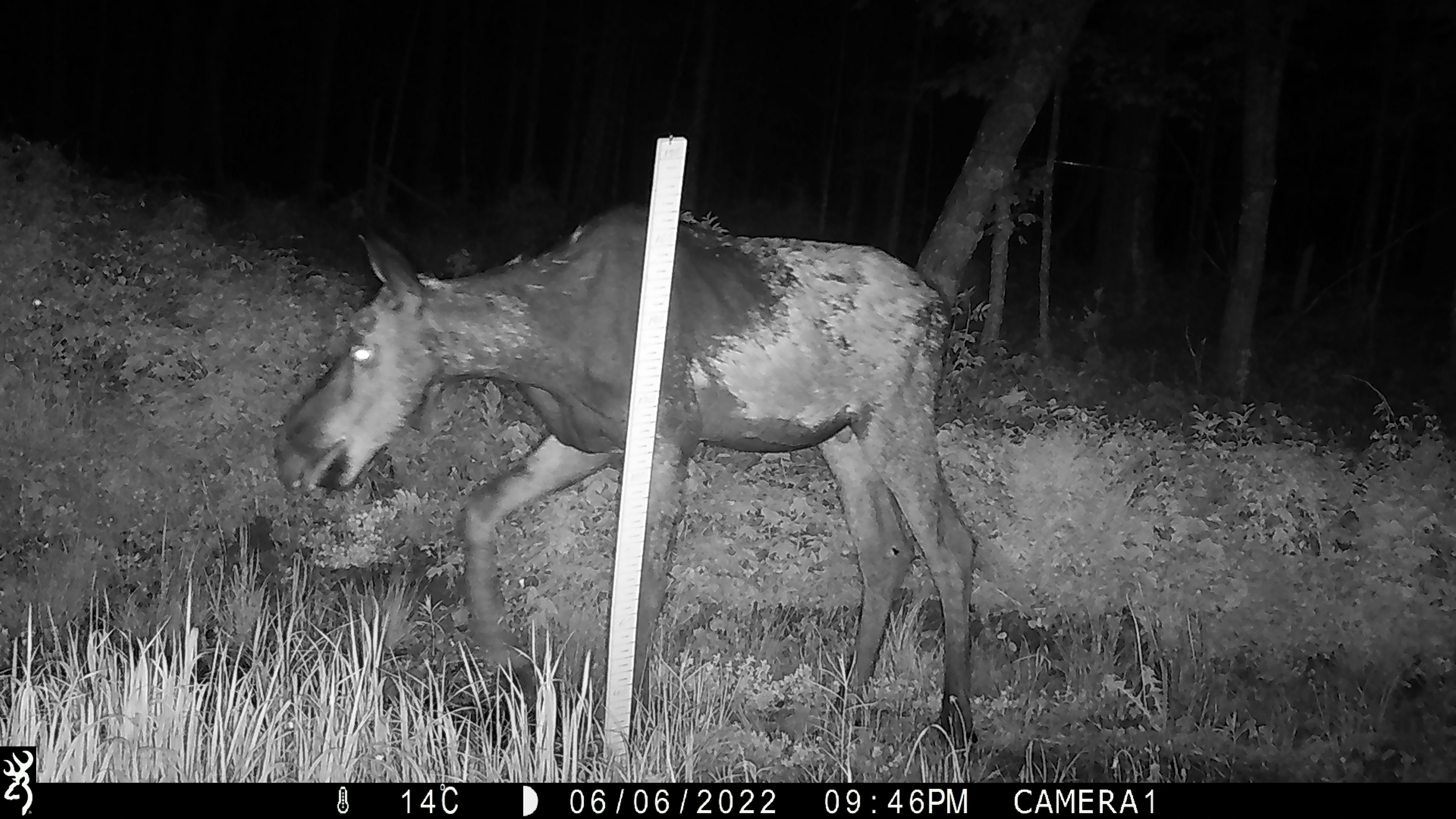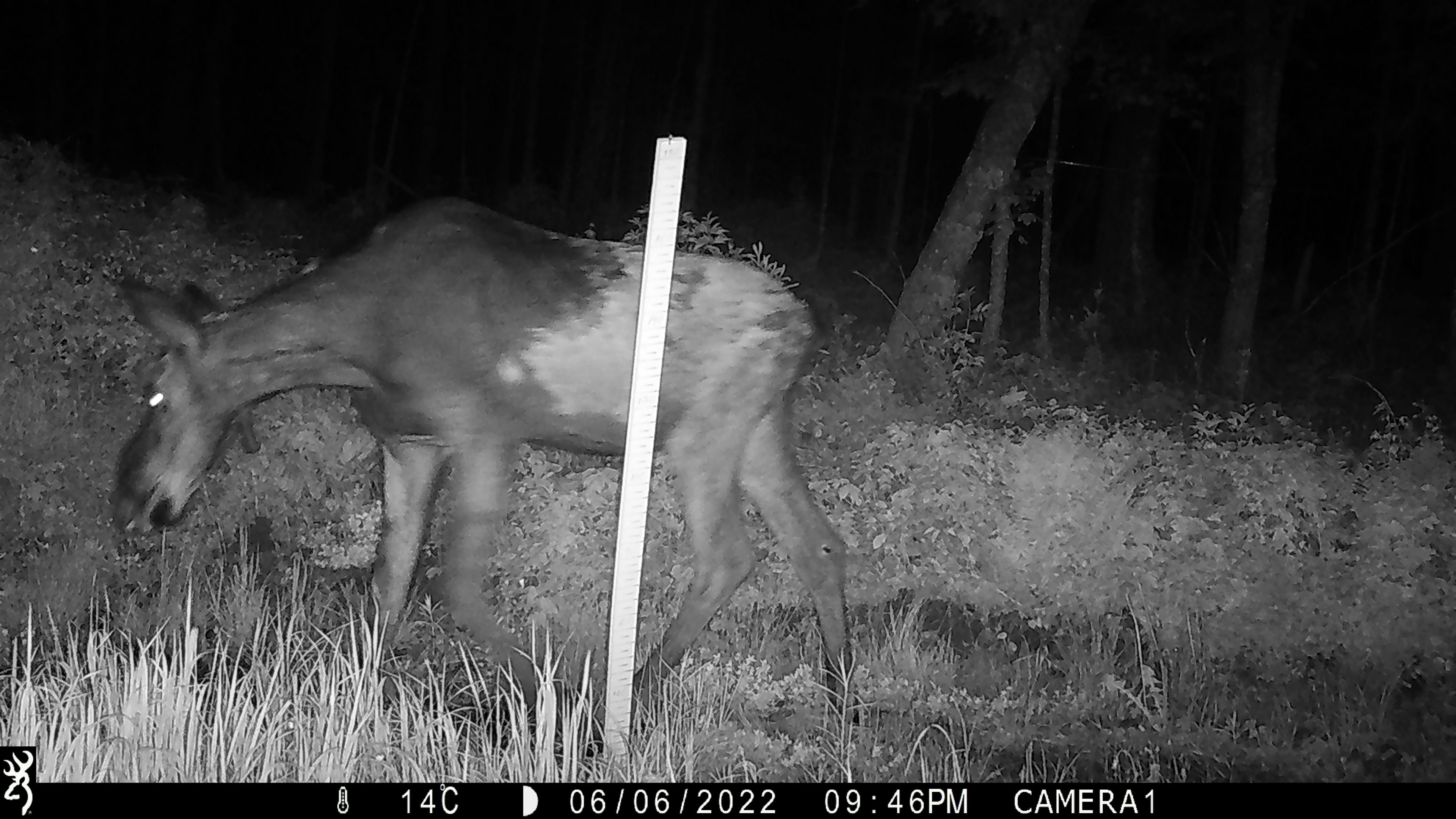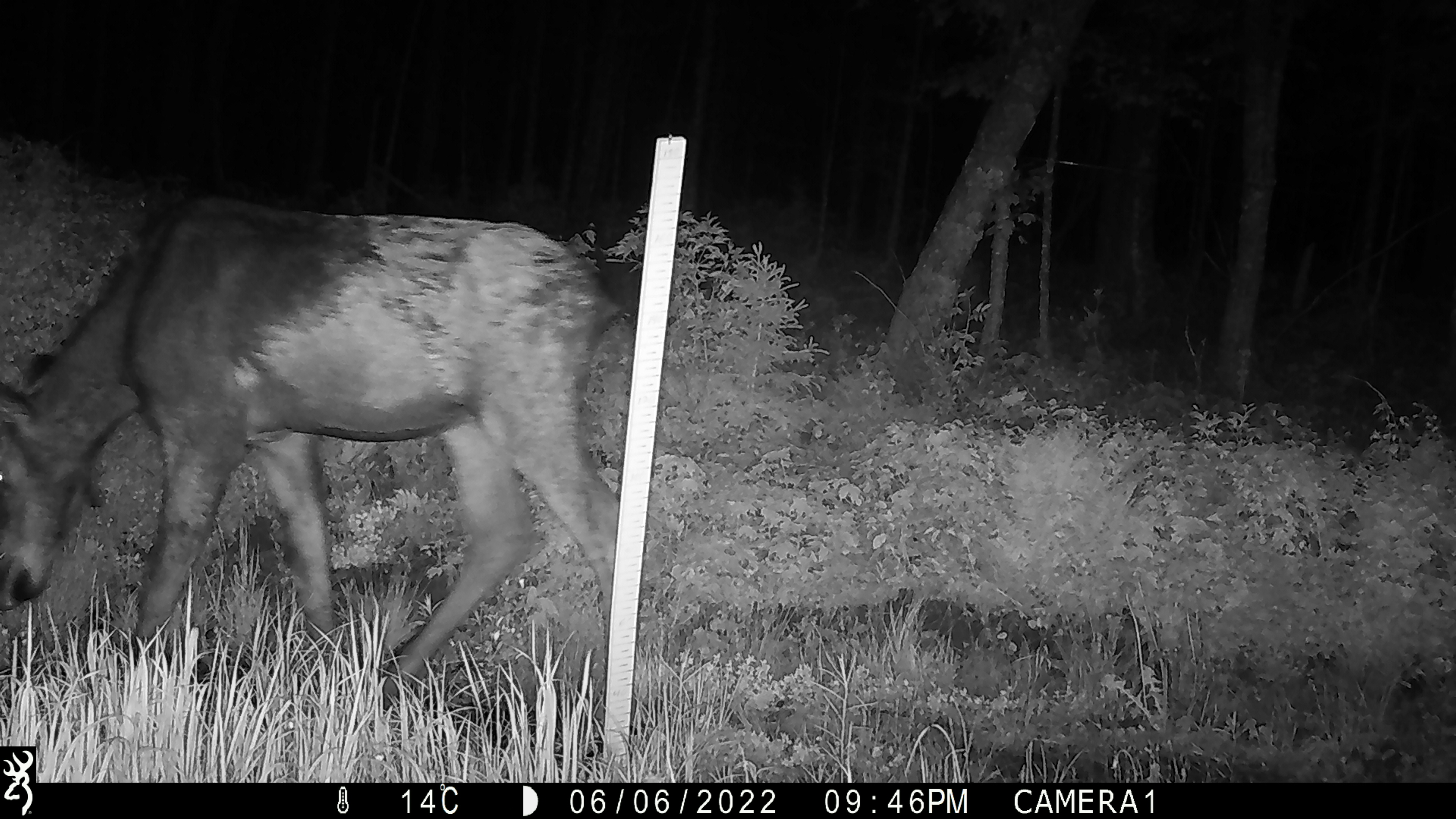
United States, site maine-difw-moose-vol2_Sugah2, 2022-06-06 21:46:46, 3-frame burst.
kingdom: Animalia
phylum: Chordata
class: Mammalia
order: Artiodactyla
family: Cervidae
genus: Alces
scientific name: Alces alces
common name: moose